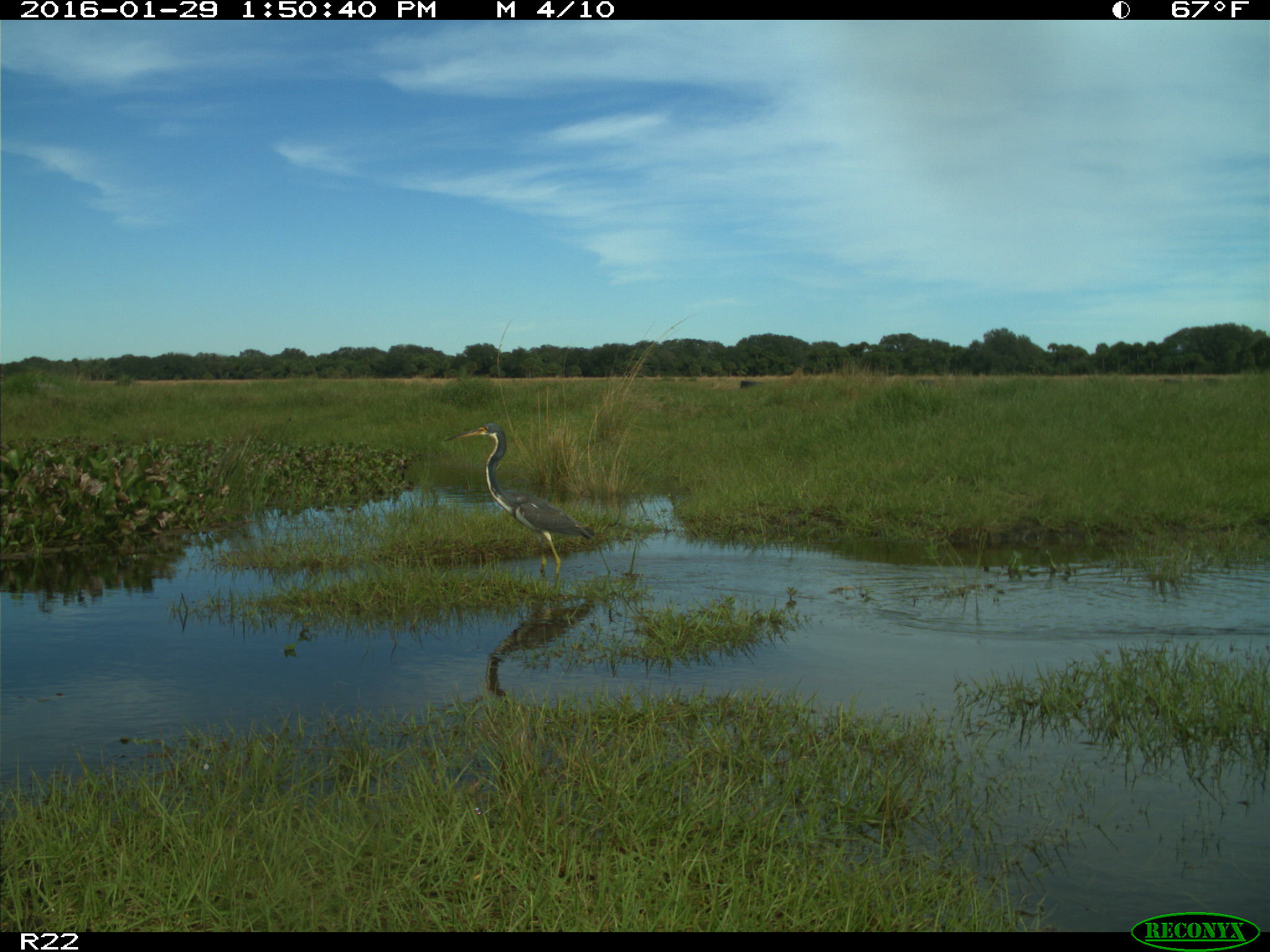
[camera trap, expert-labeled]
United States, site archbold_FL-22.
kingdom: Animalia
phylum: Chordata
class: Aves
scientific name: Aves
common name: birds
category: unidentified bird